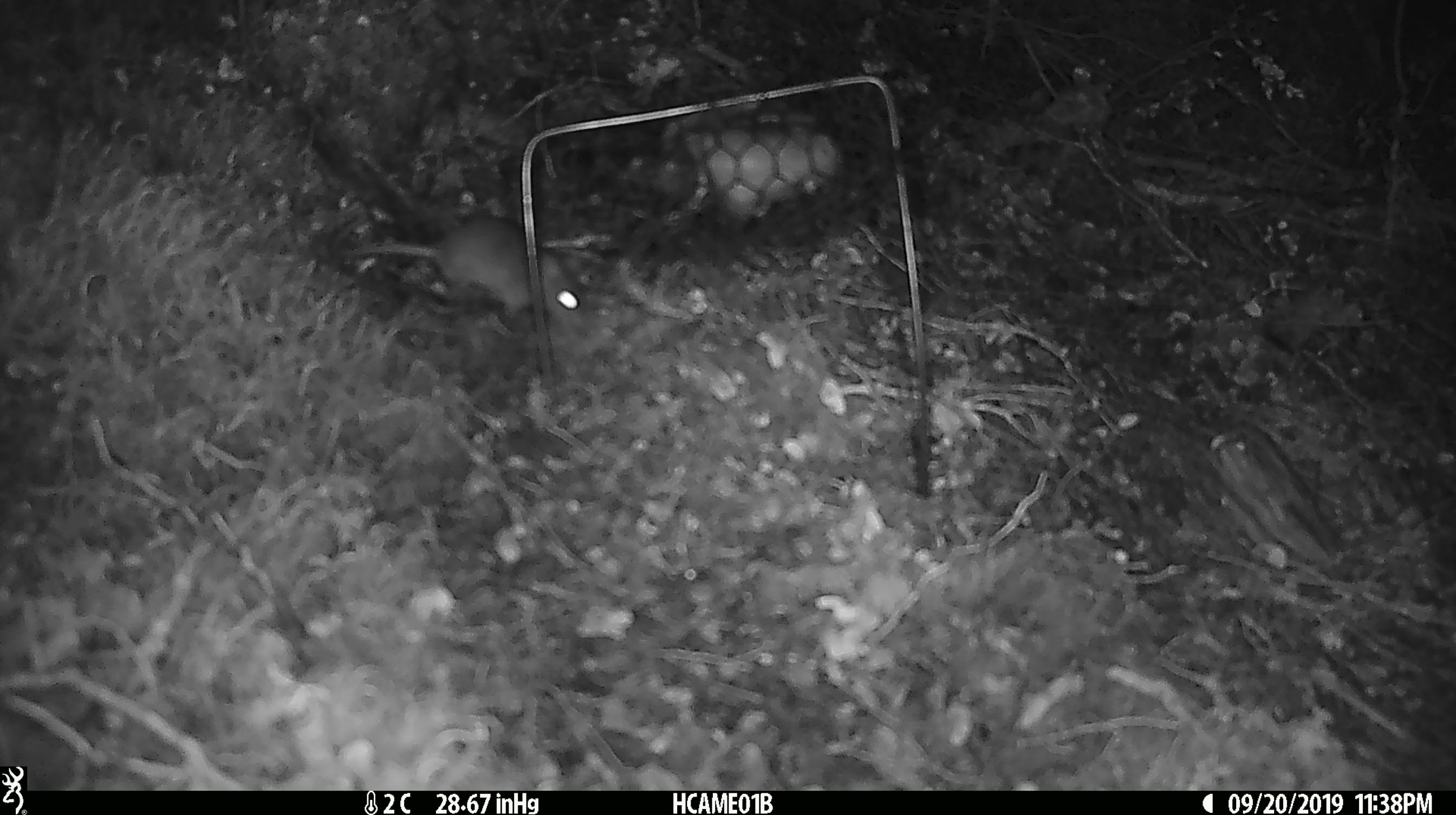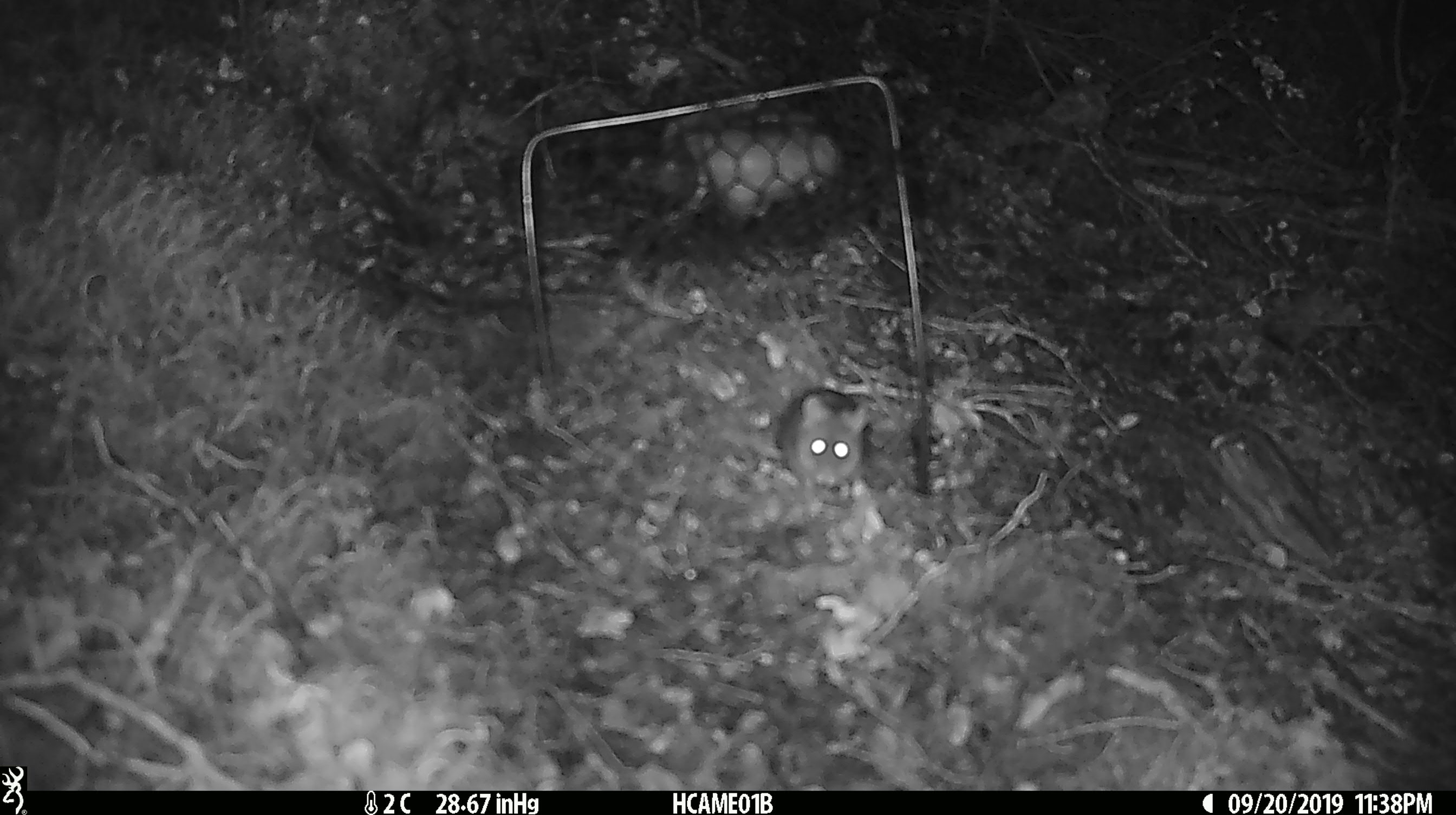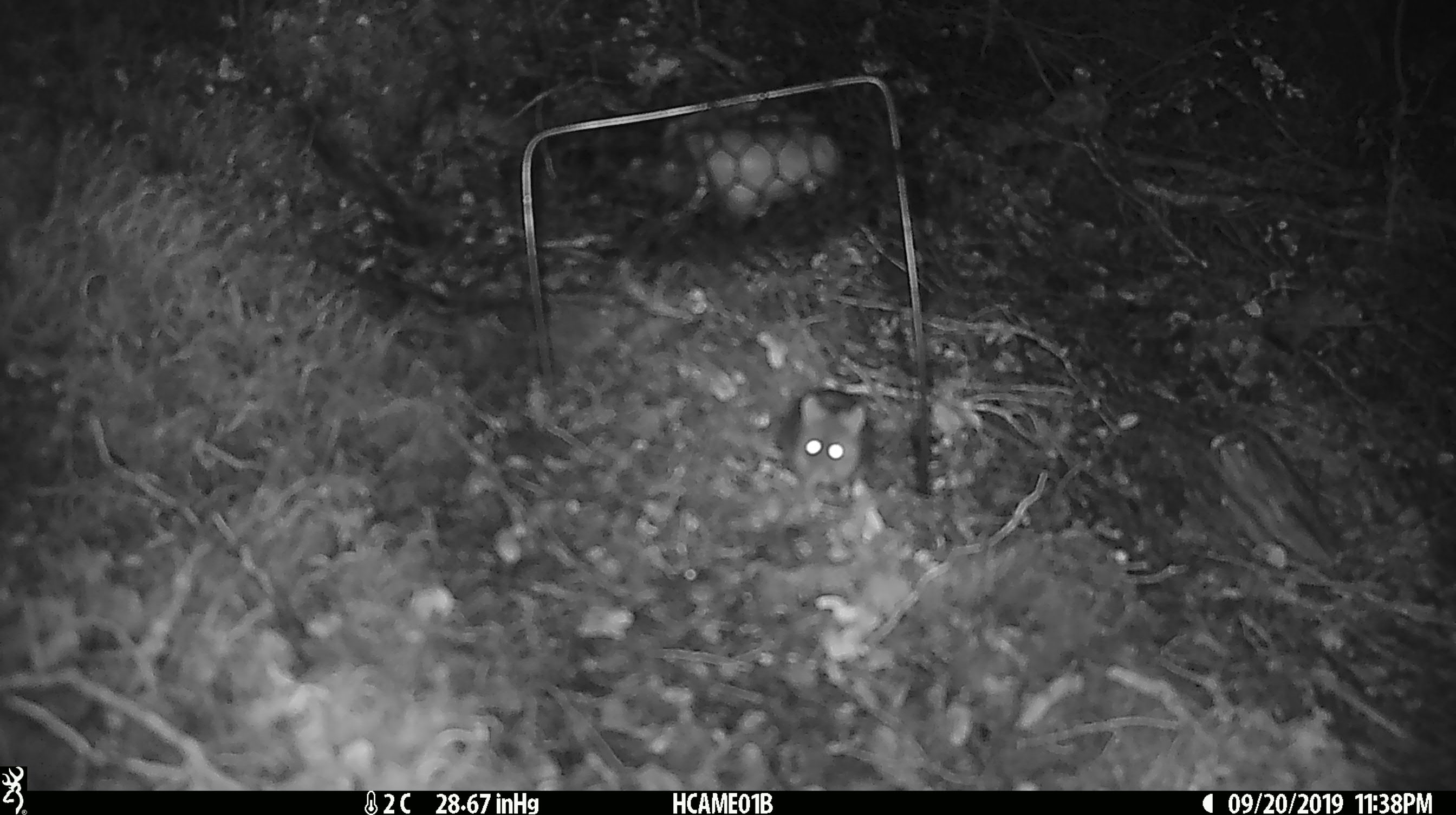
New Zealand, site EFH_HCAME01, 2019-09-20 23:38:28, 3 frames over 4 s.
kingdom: Animalia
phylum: Chordata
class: Mammalia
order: Rodentia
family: Muridae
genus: Mus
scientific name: Mus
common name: mouse